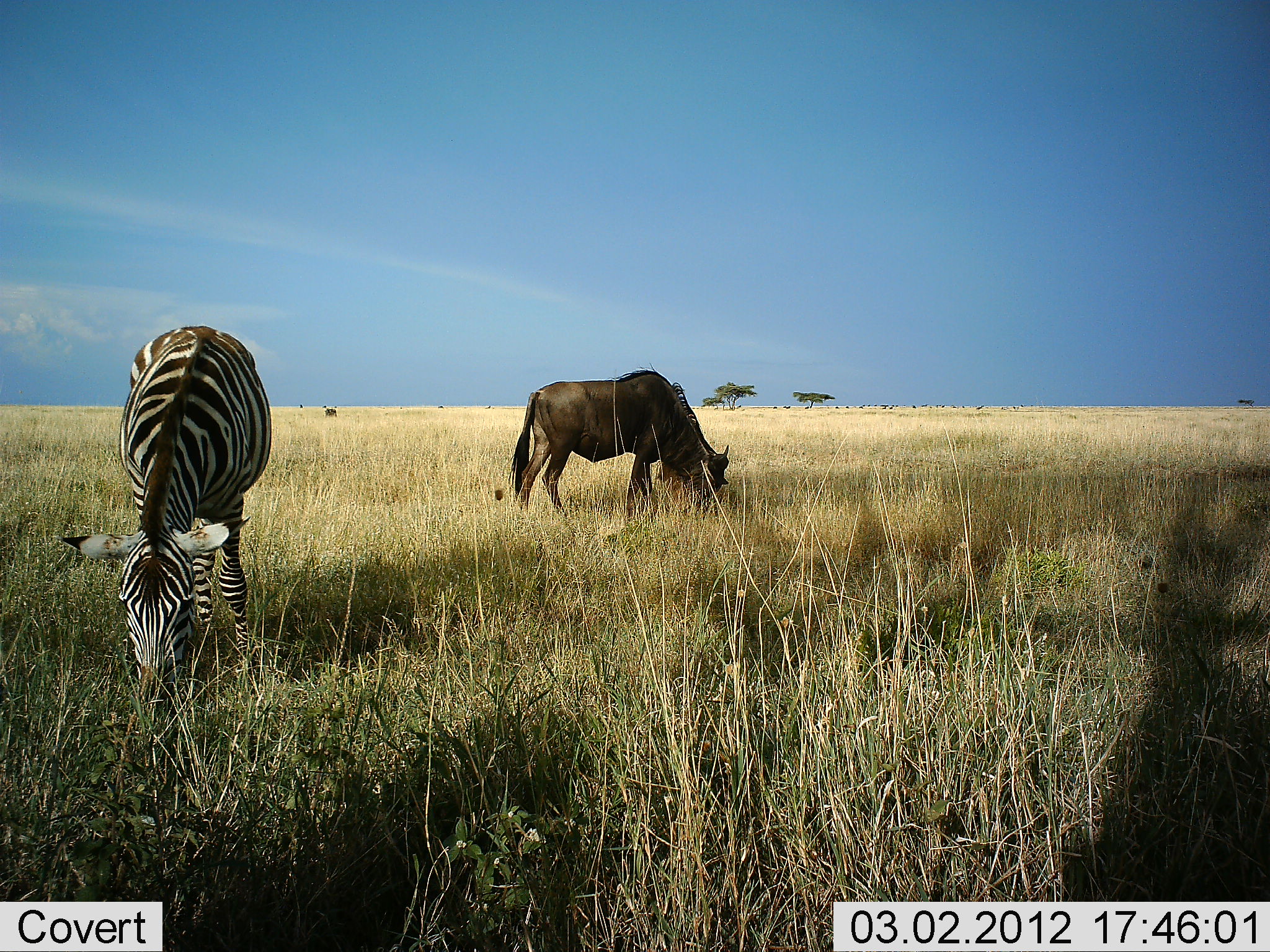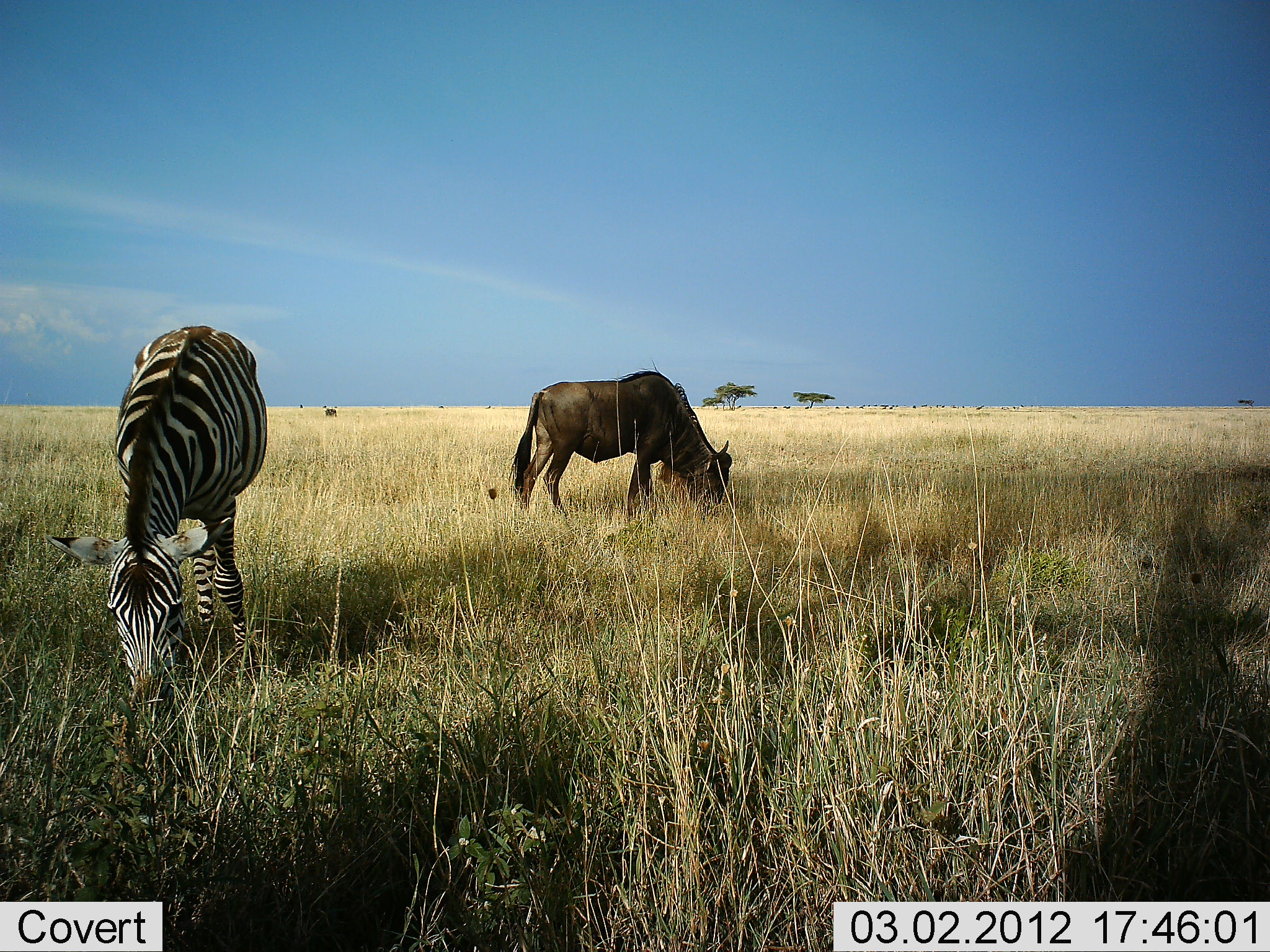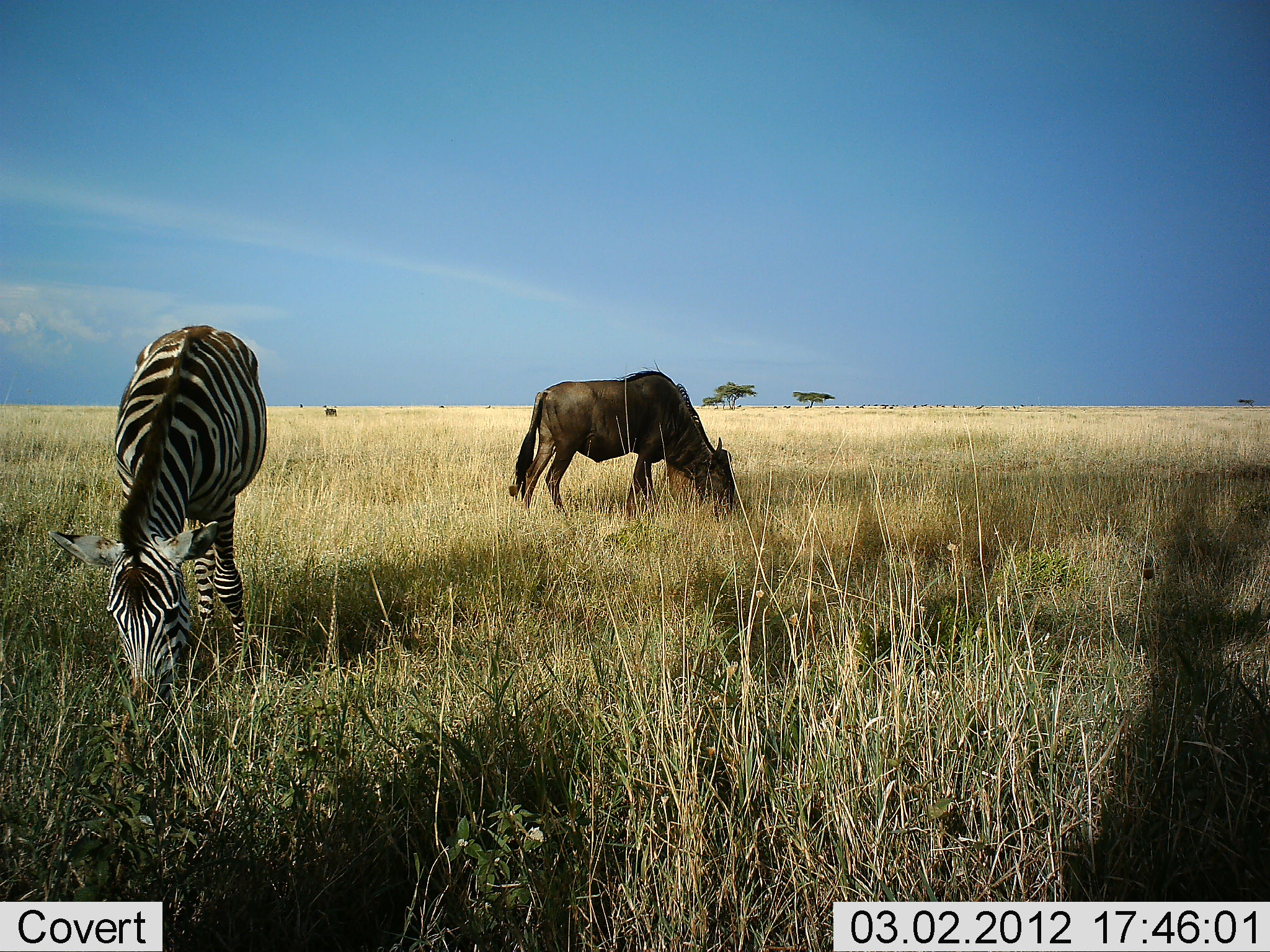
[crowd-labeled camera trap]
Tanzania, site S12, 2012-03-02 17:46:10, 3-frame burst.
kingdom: Animalia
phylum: Chordata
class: Mammalia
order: Artiodactyla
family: Bovidae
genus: Connochaetes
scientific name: Connochaetes taurinus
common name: blue wildebeest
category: wildebeest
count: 1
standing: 20%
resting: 0%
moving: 0%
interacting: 0%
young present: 0%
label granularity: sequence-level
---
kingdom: Animalia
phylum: Chordata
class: Mammalia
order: Perissodactyla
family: Equidae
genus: Equus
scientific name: Equus quagga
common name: plains zebra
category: zebra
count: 1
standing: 14%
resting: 0%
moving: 0%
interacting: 0%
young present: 0%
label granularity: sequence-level